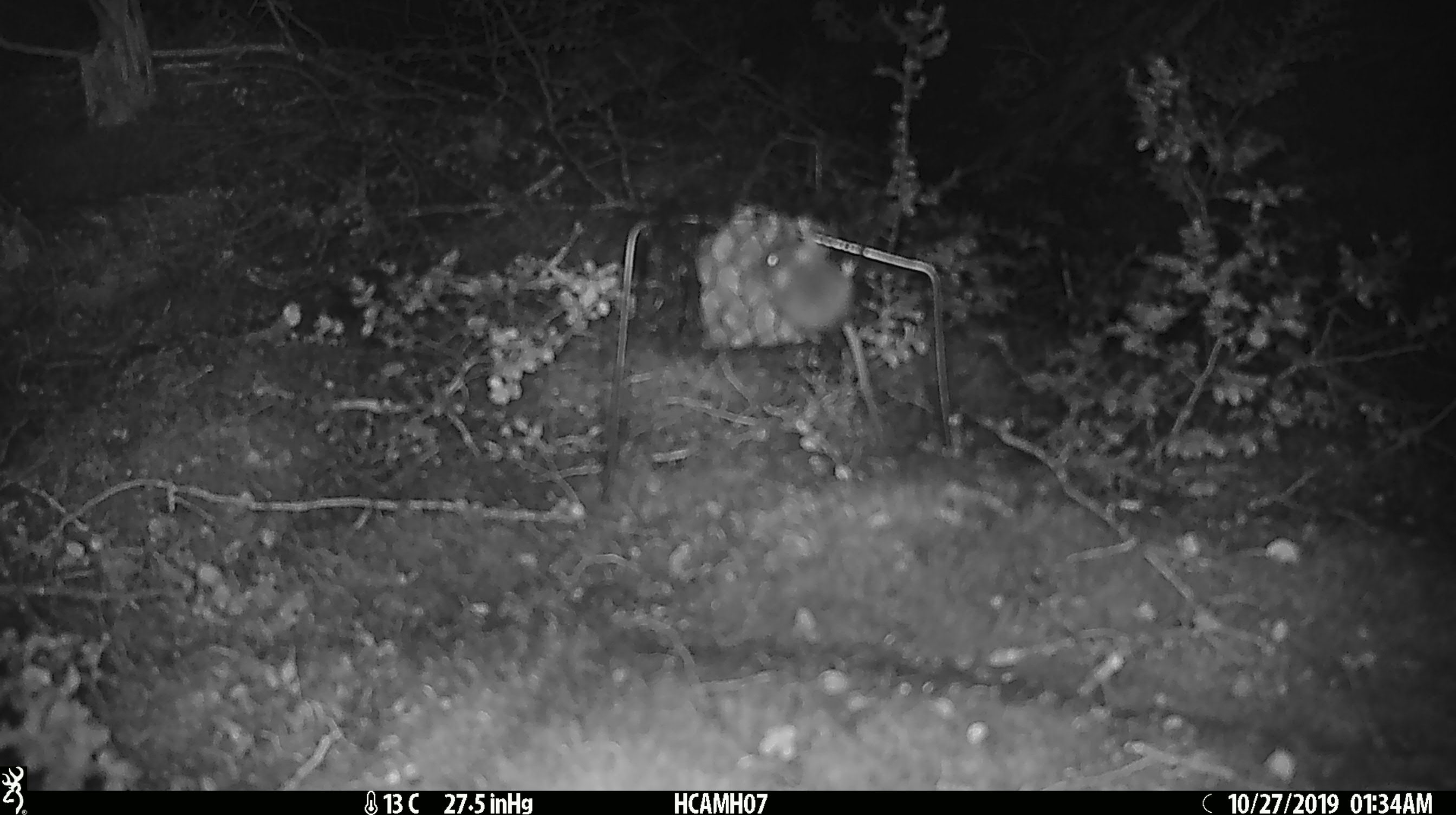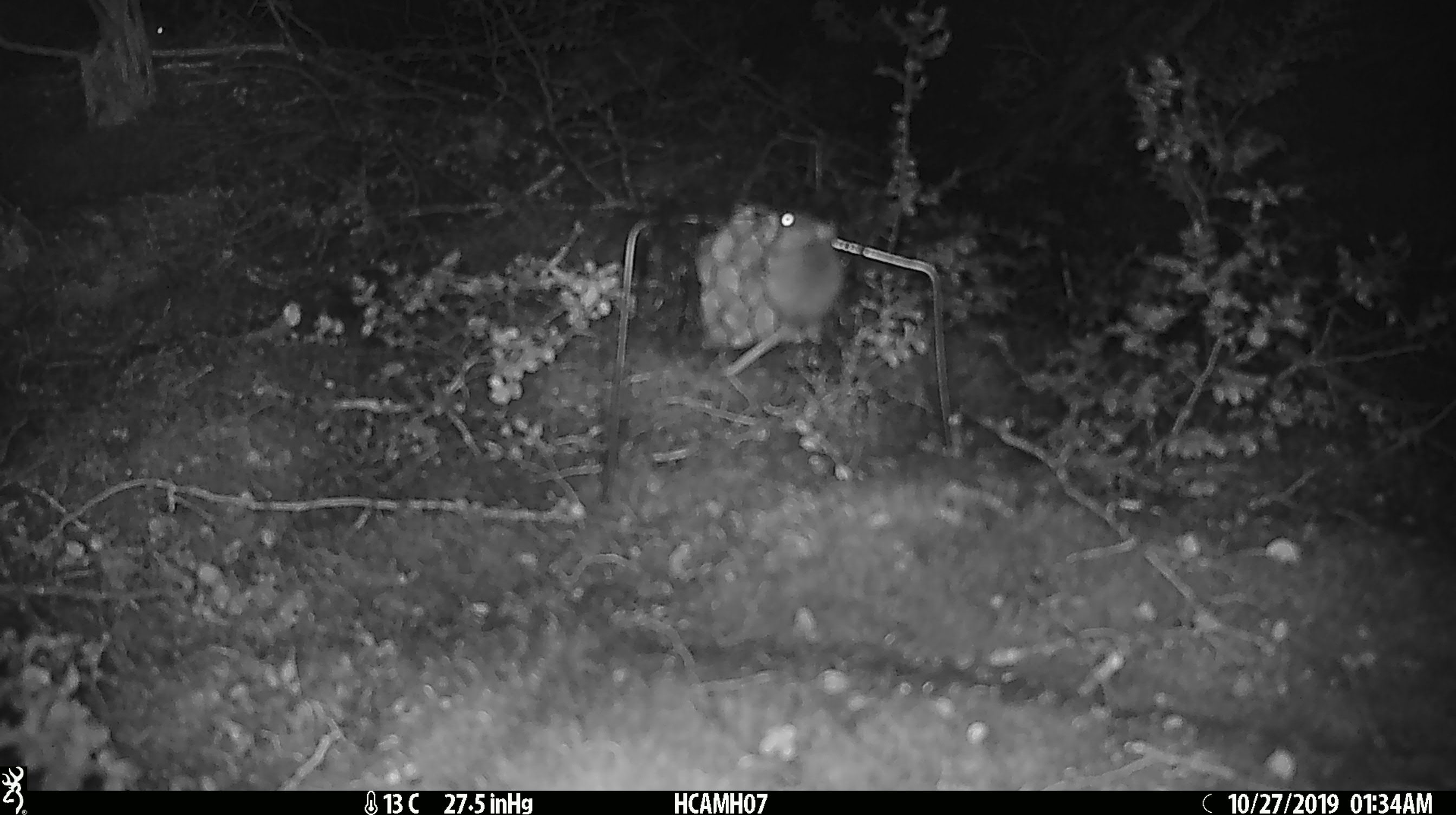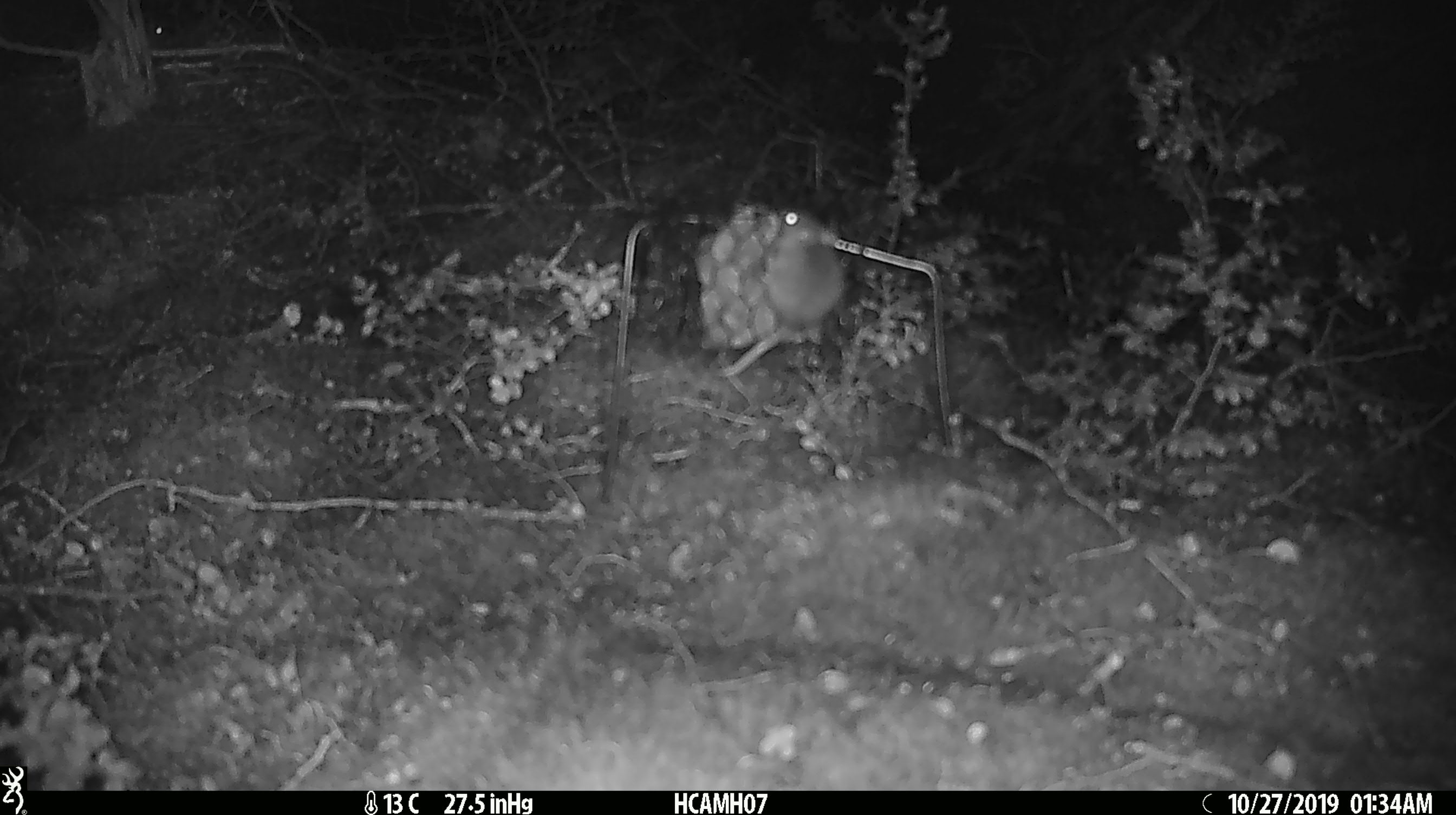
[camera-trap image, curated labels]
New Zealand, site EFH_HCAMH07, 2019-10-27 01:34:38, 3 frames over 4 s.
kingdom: Animalia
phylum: Chordata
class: Mammalia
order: Rodentia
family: Muridae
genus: Mus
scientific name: Mus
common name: mouse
Mouse (Mus).